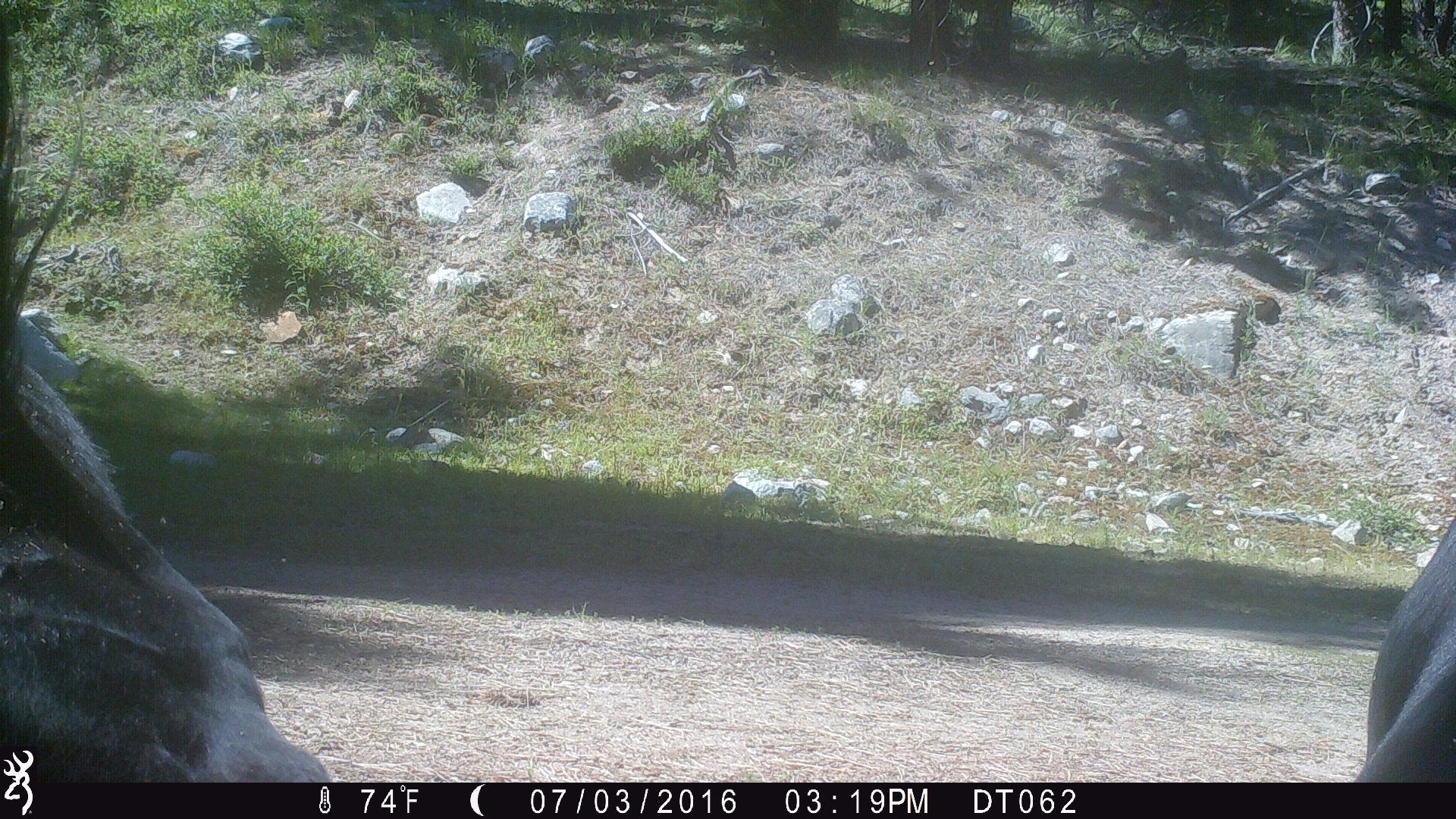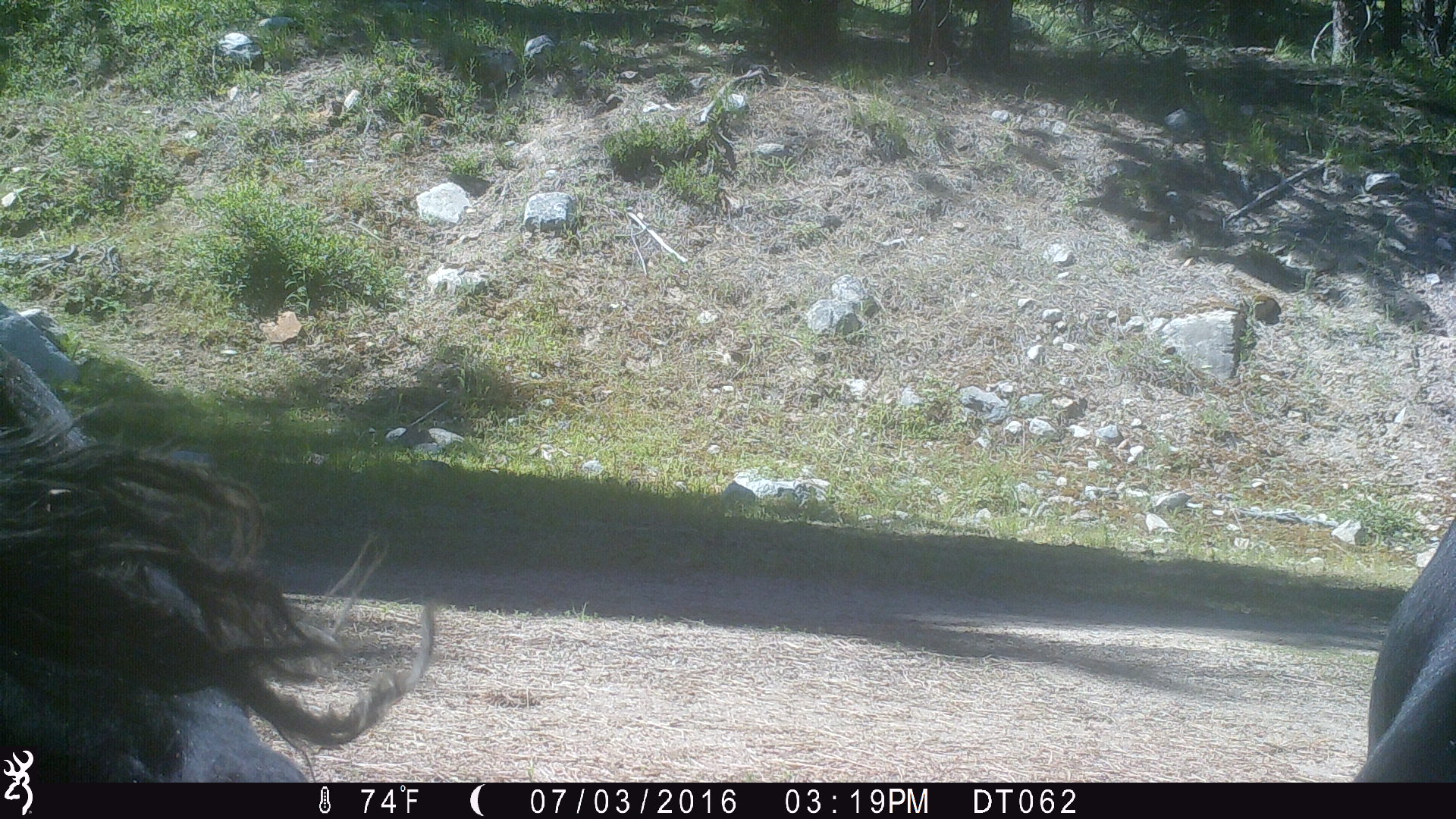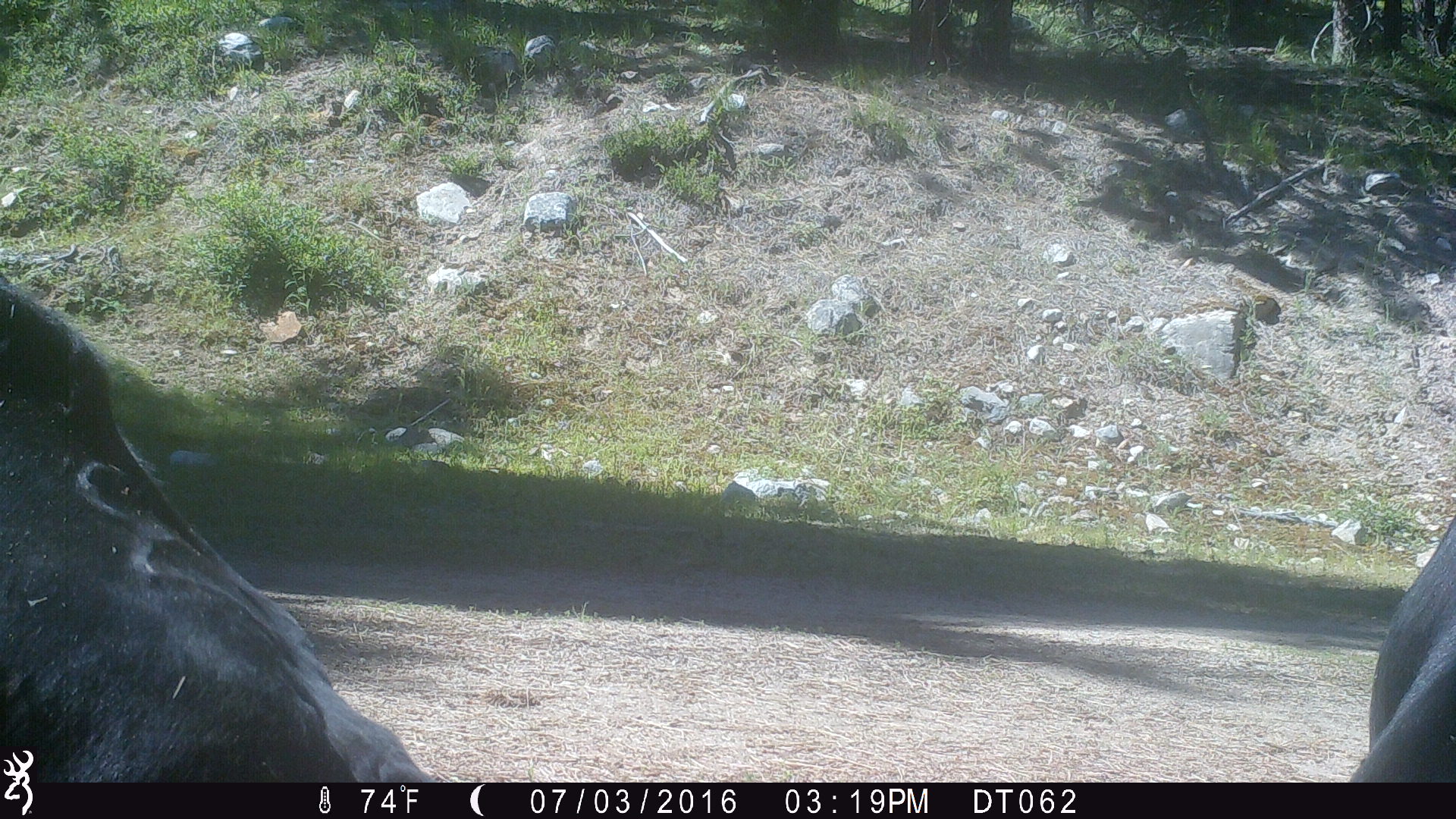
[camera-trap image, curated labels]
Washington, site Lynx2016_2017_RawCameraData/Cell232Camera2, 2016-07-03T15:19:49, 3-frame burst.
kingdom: Animalia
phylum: Chordata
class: Mammalia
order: Artiodactyla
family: Bovidae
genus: Bos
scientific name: Bos taurus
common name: domestic cattle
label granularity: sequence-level